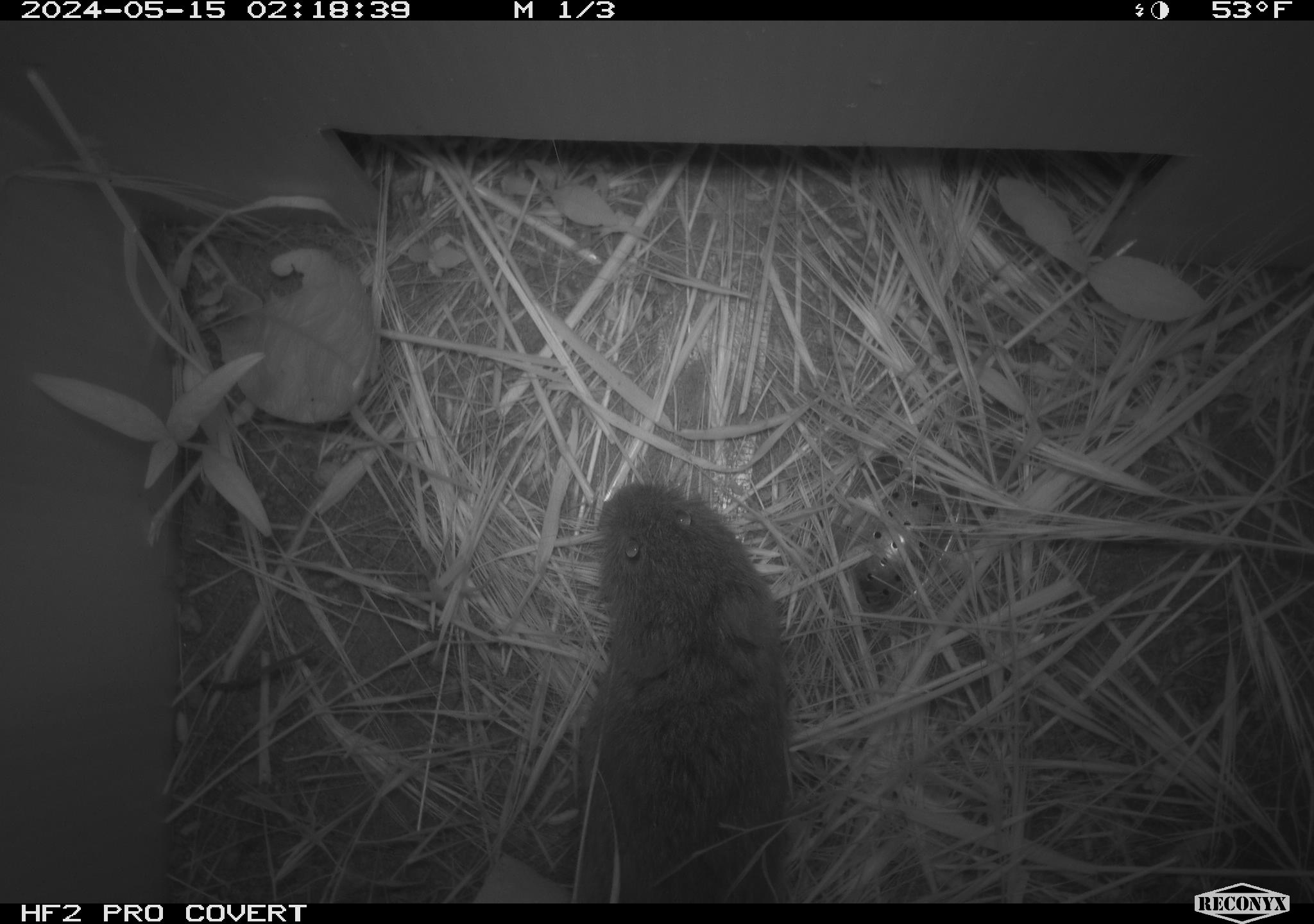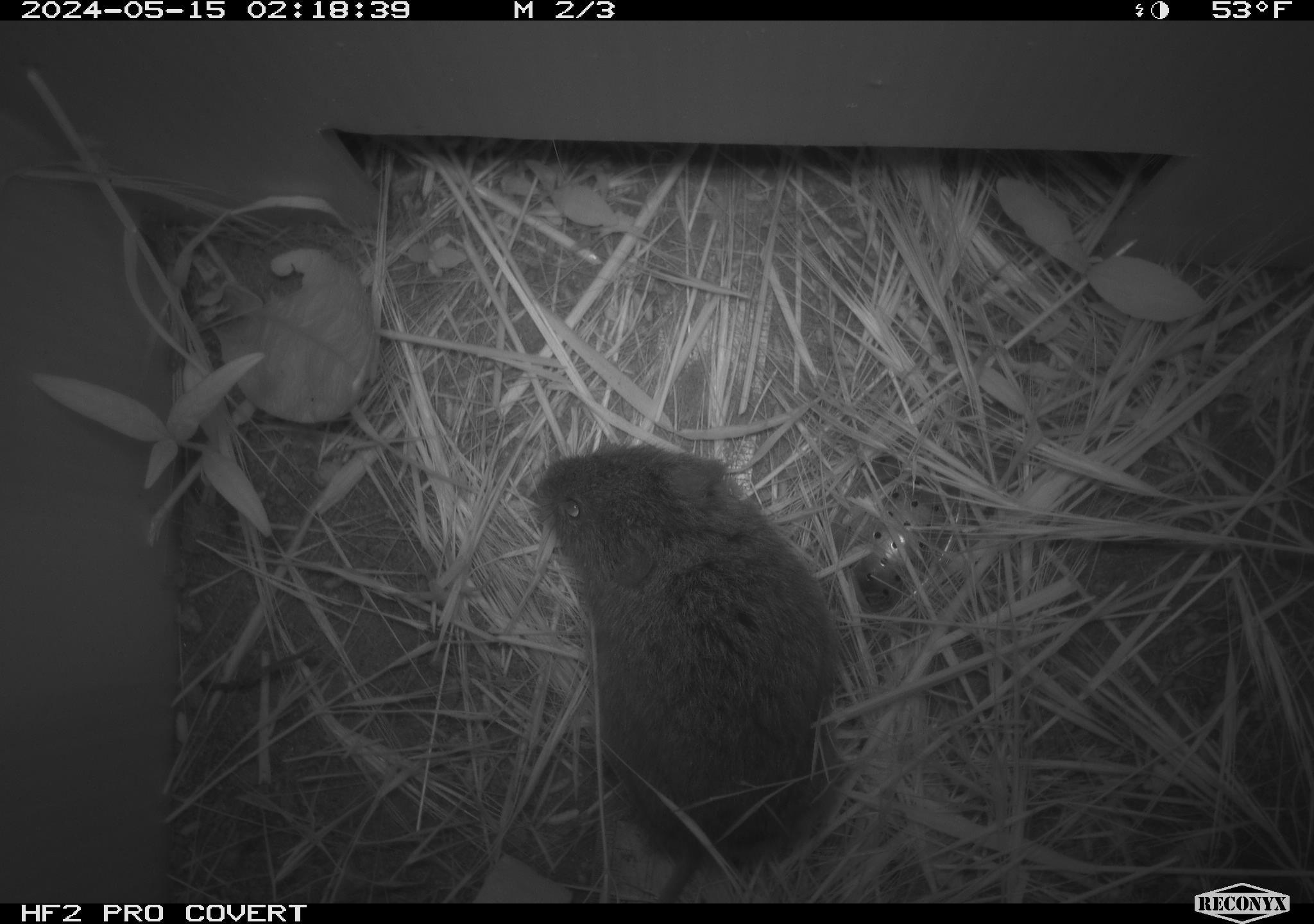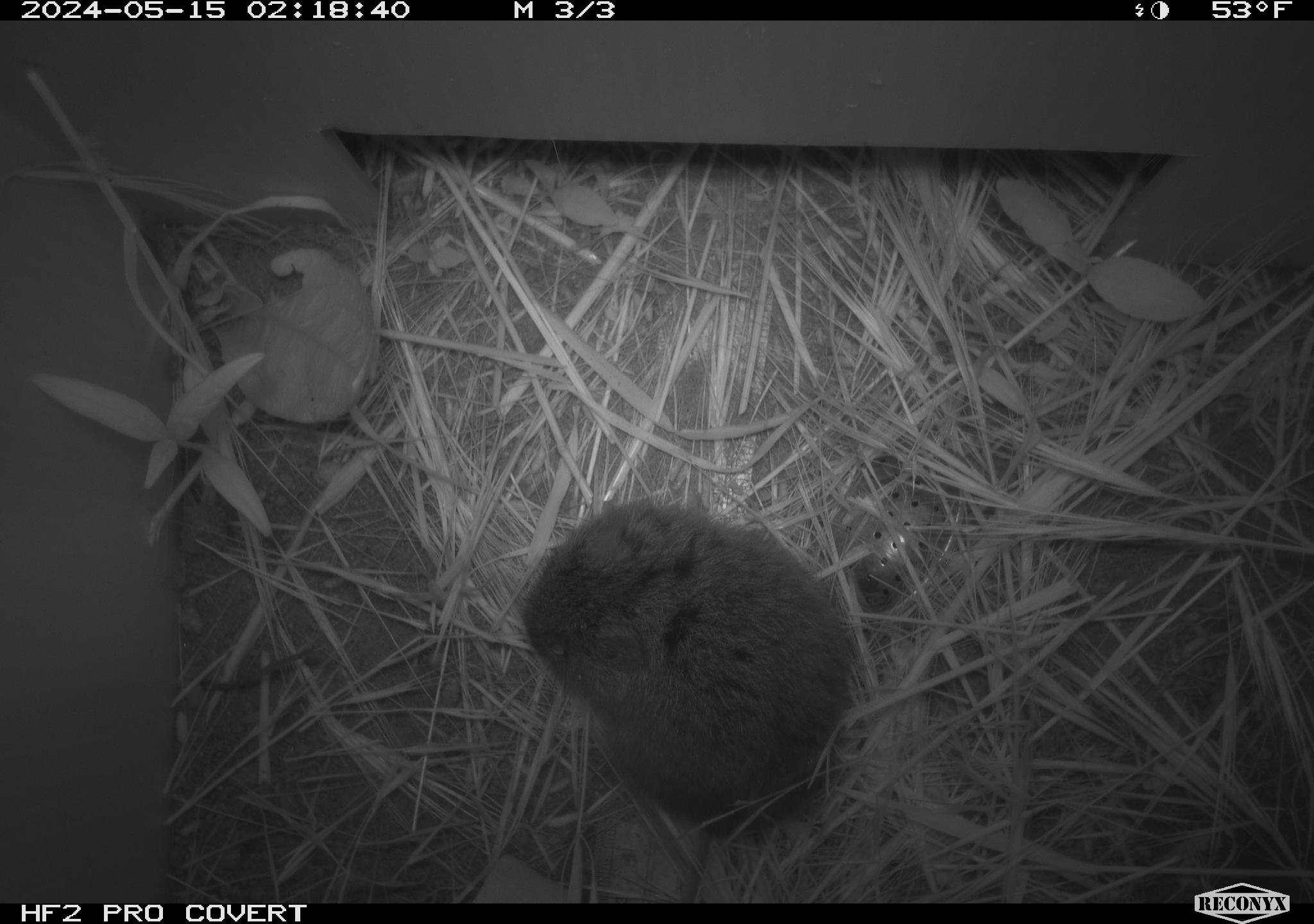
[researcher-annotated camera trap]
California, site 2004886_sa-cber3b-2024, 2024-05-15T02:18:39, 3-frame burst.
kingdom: Animalia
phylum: Chordata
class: Mammalia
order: Rodentia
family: Cricetidae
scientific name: Arvicolinae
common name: voles, lemmings, and muskrats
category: arvicolinae subfamily